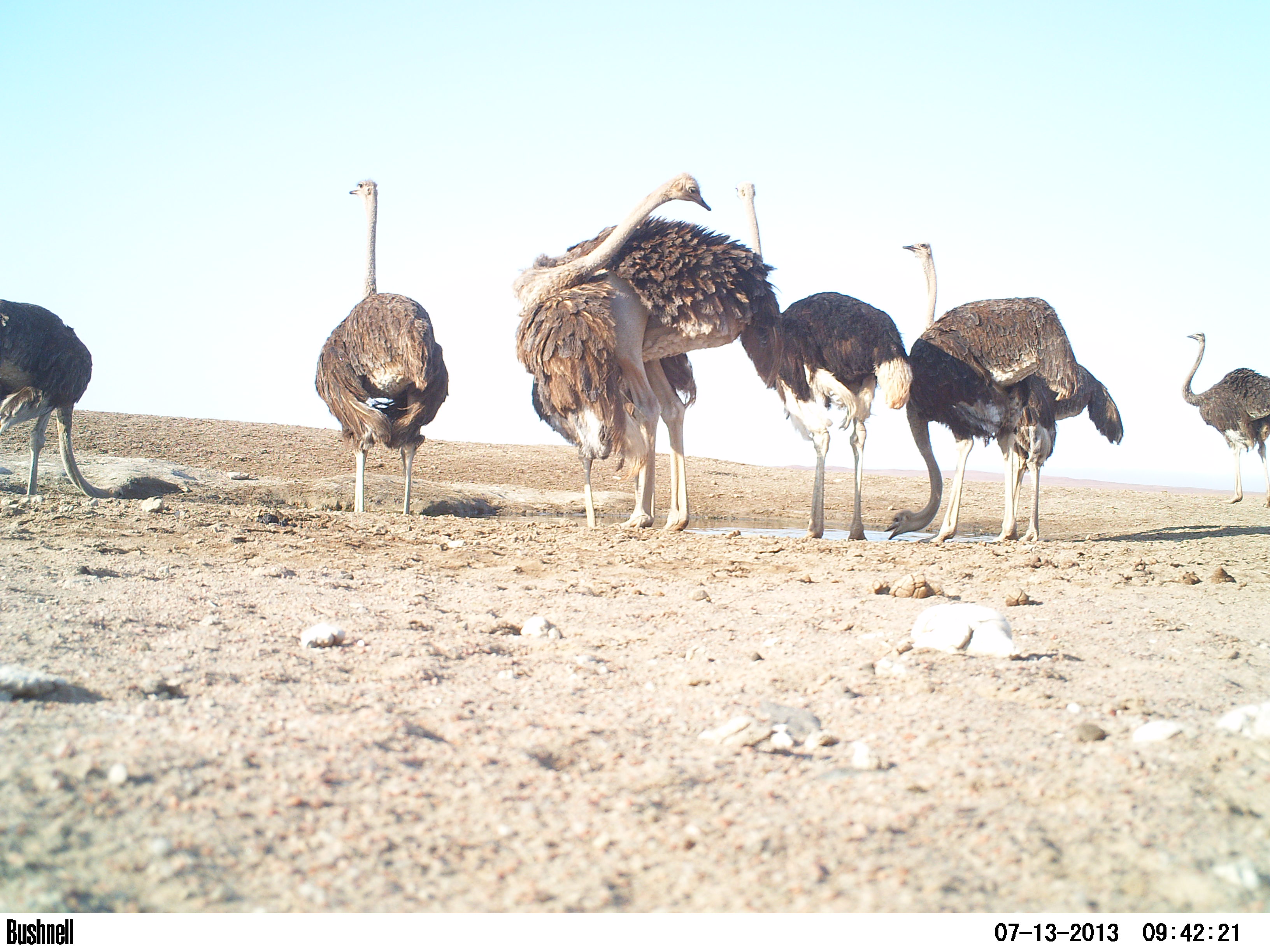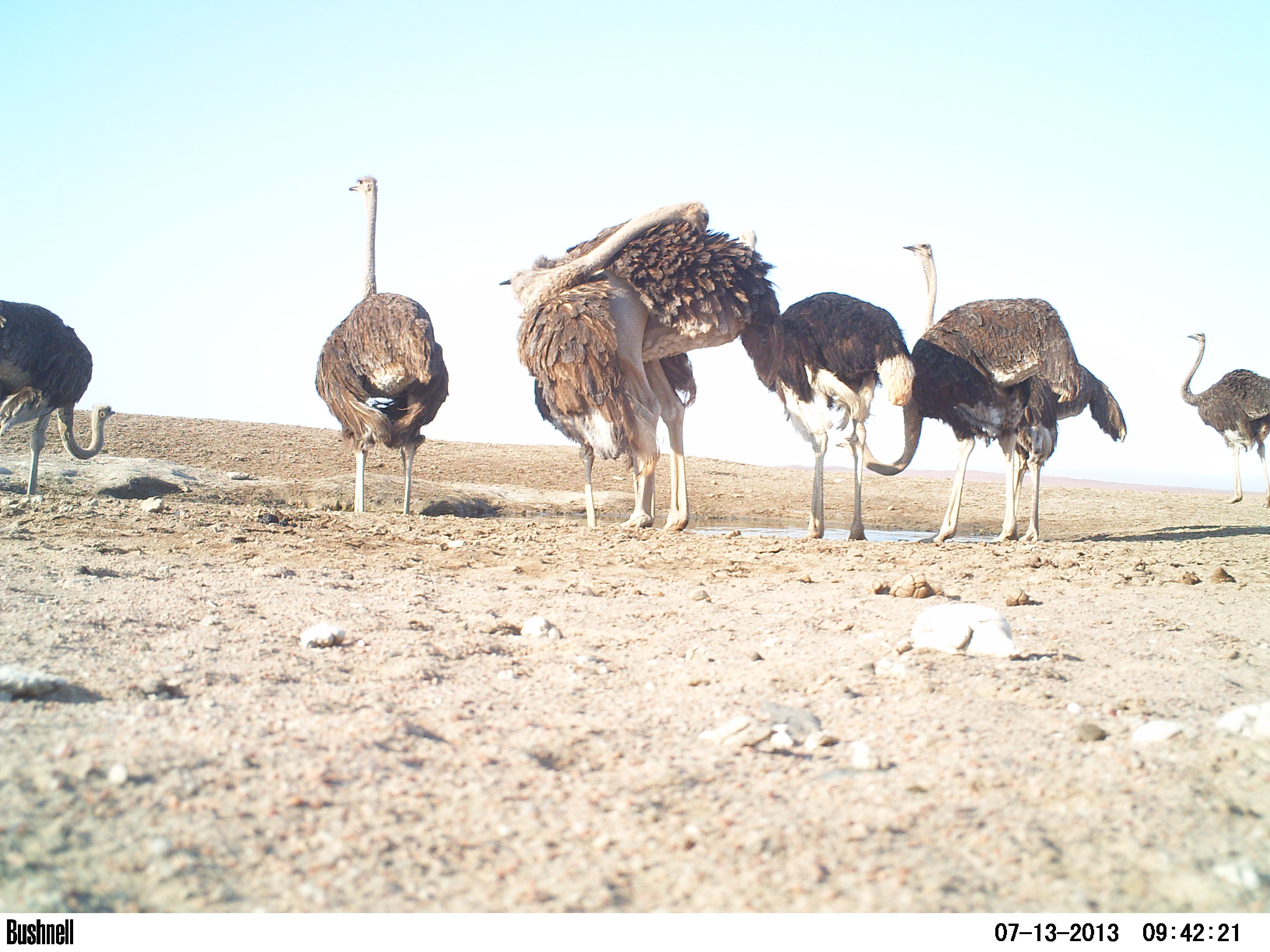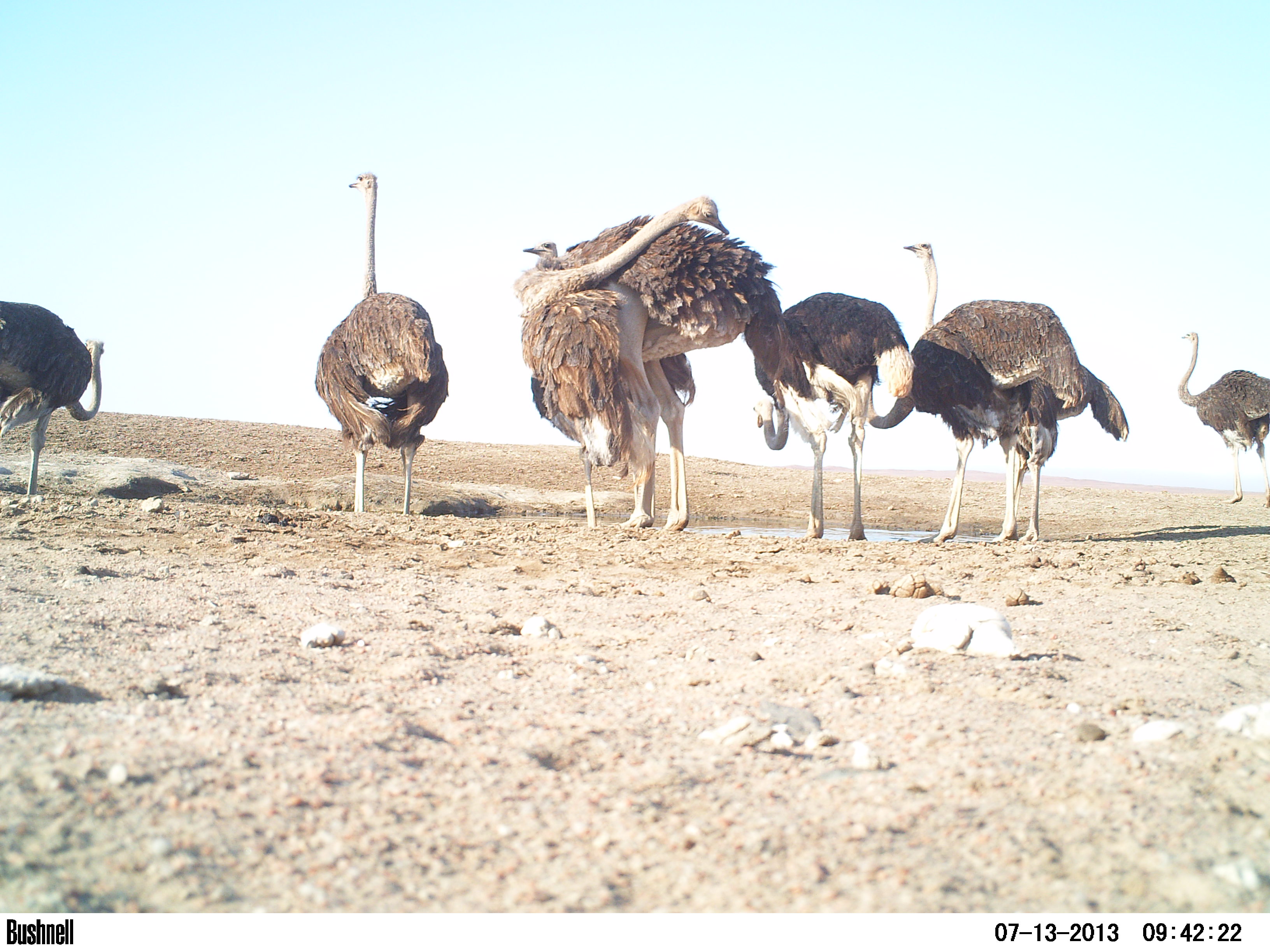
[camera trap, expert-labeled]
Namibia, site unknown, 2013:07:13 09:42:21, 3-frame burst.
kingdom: Animalia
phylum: Chordata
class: Aves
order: Struthioniformes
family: Struthionidae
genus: Struthio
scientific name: Struthio camelus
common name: common ostrich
Struthio camelus (common ostrich).